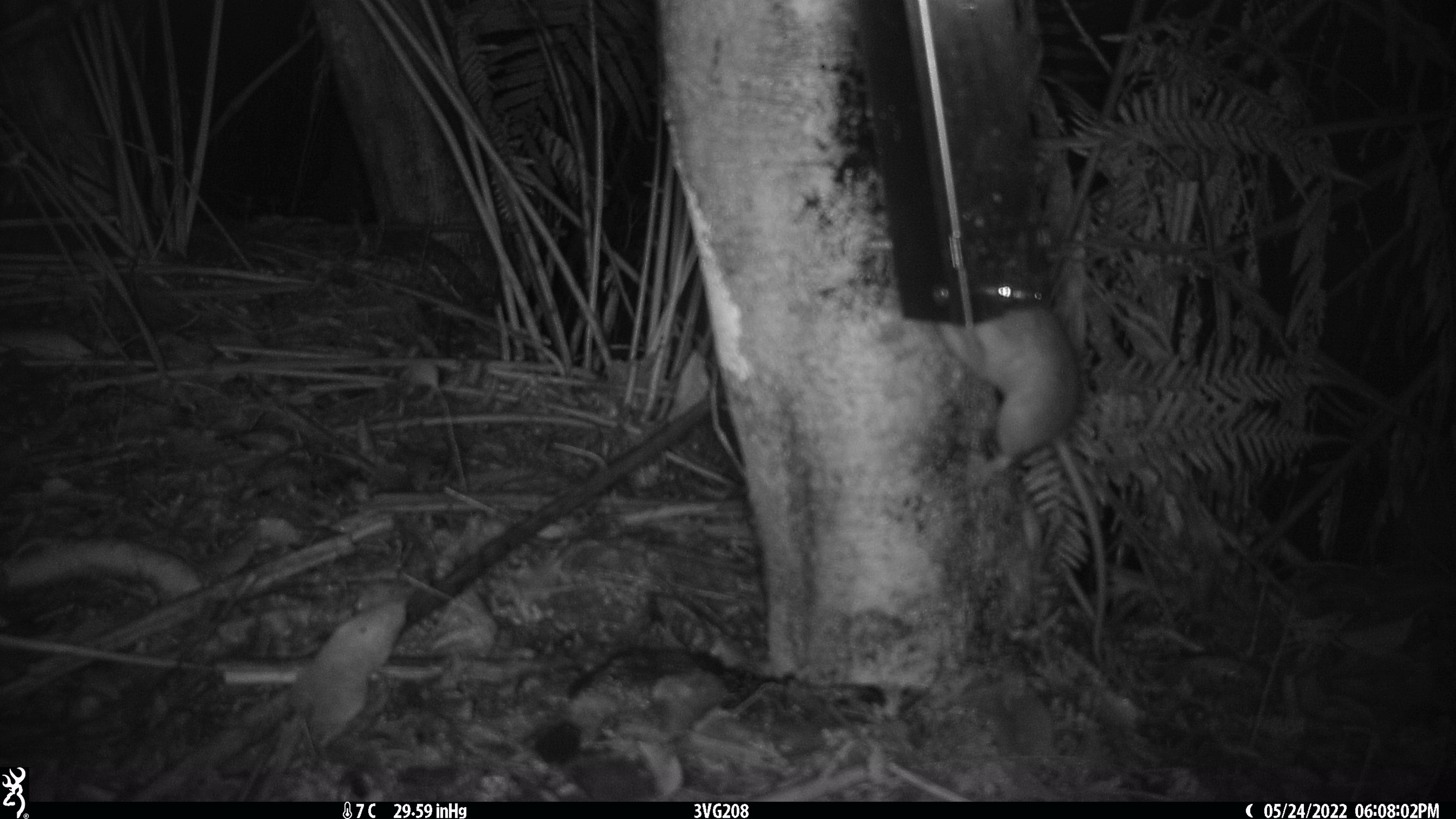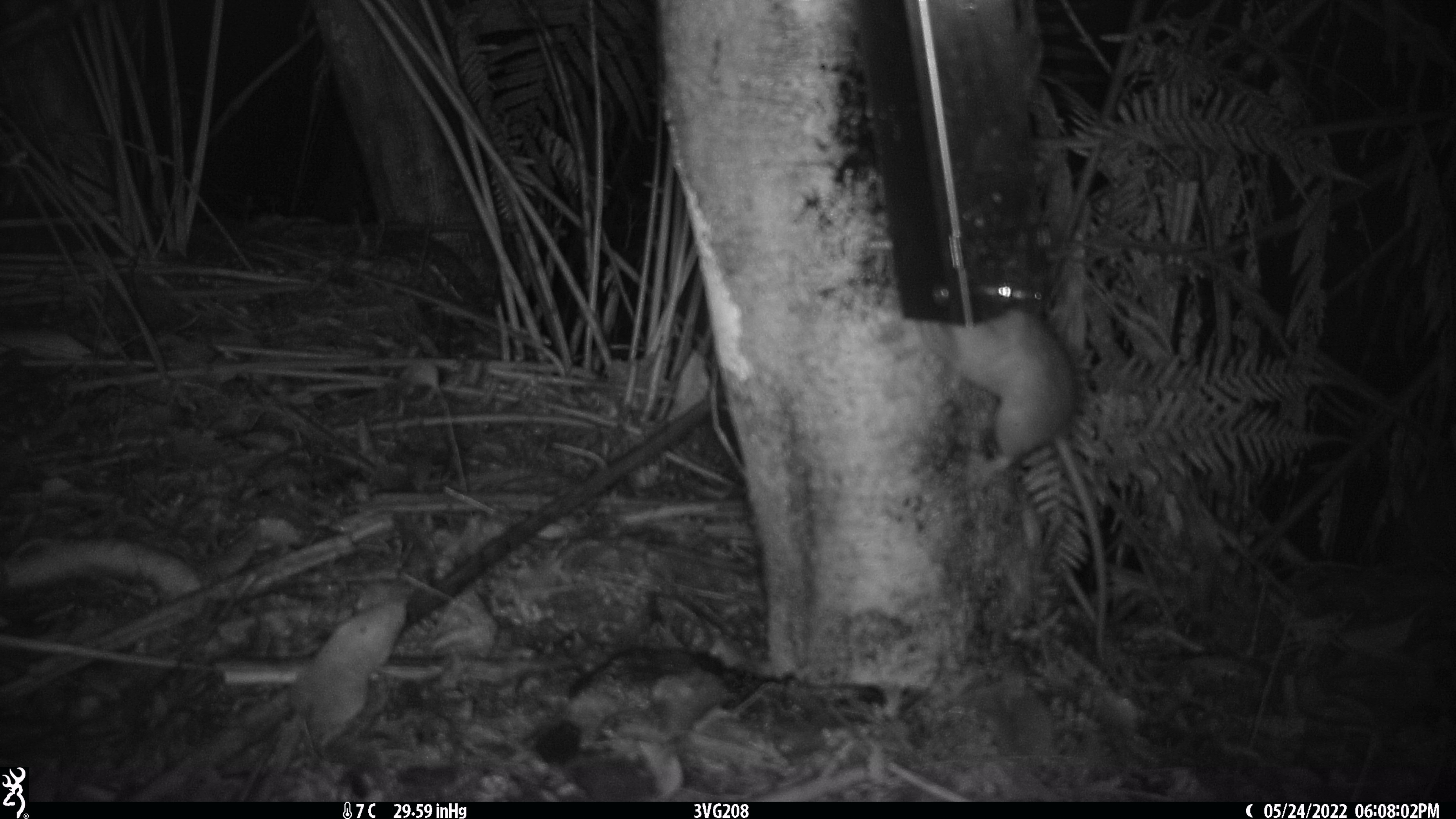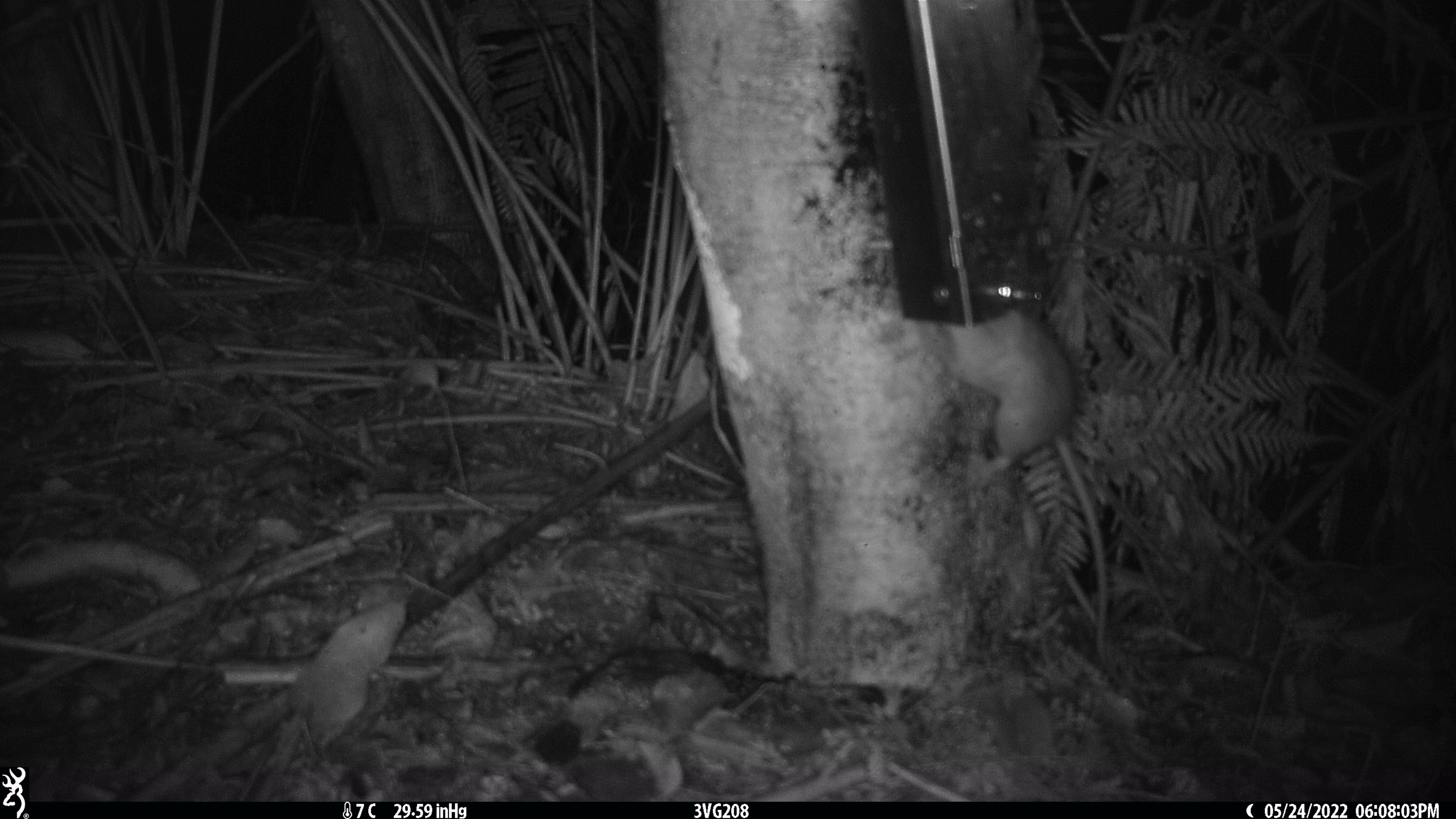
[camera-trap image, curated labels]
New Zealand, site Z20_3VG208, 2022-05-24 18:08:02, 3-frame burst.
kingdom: Animalia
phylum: Chordata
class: Mammalia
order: Rodentia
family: Muridae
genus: Rattus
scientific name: Rattus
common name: rat